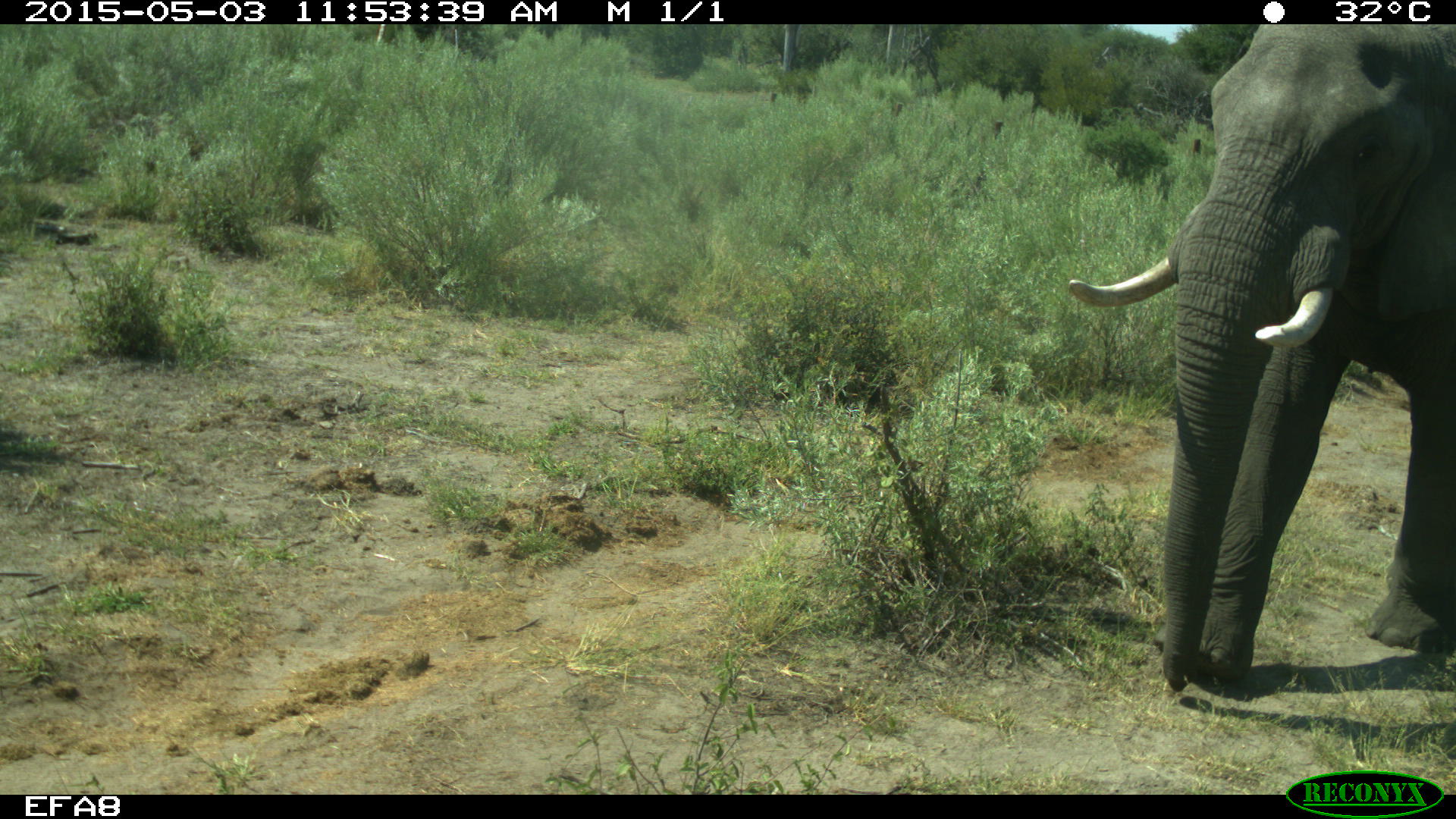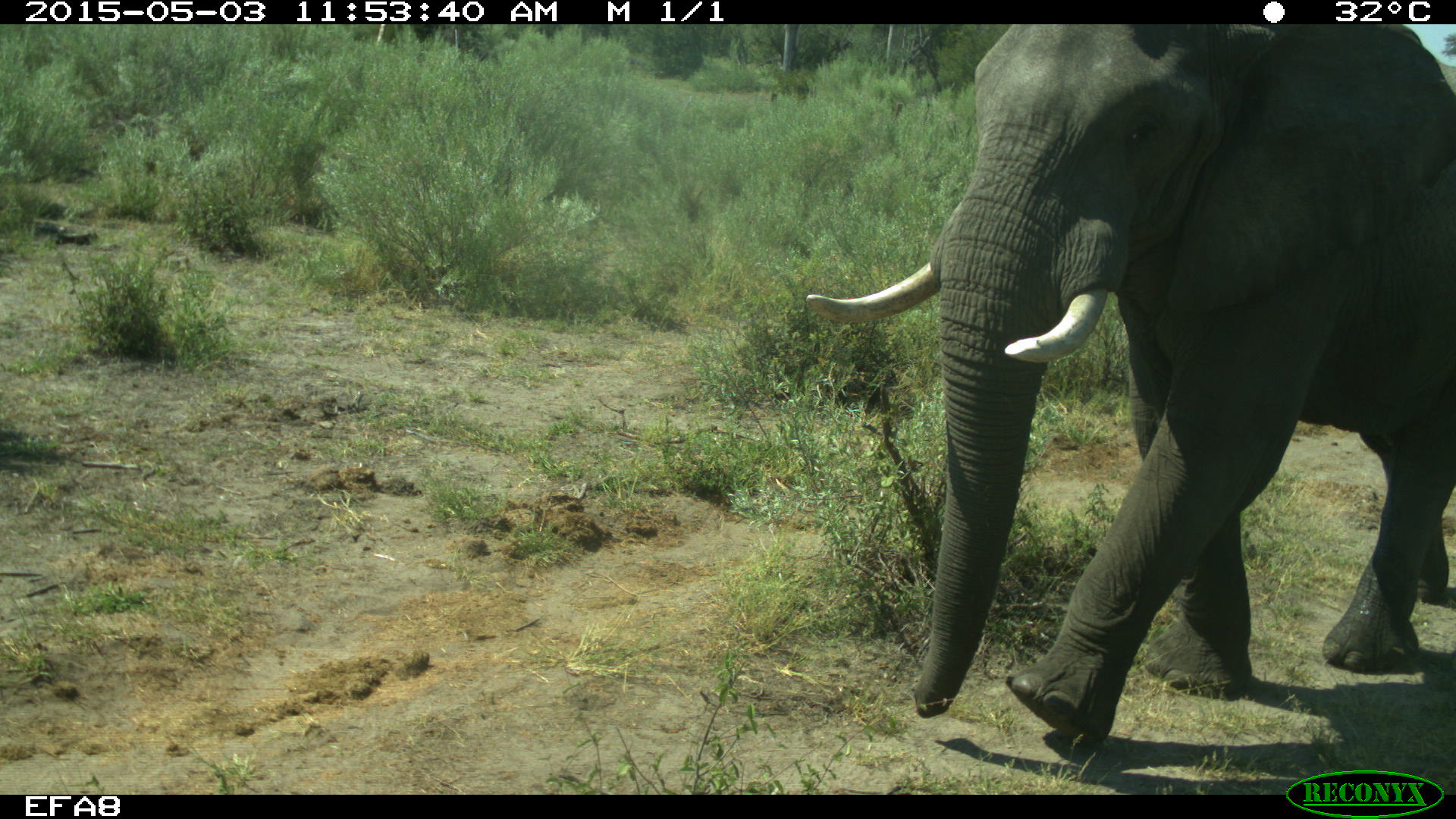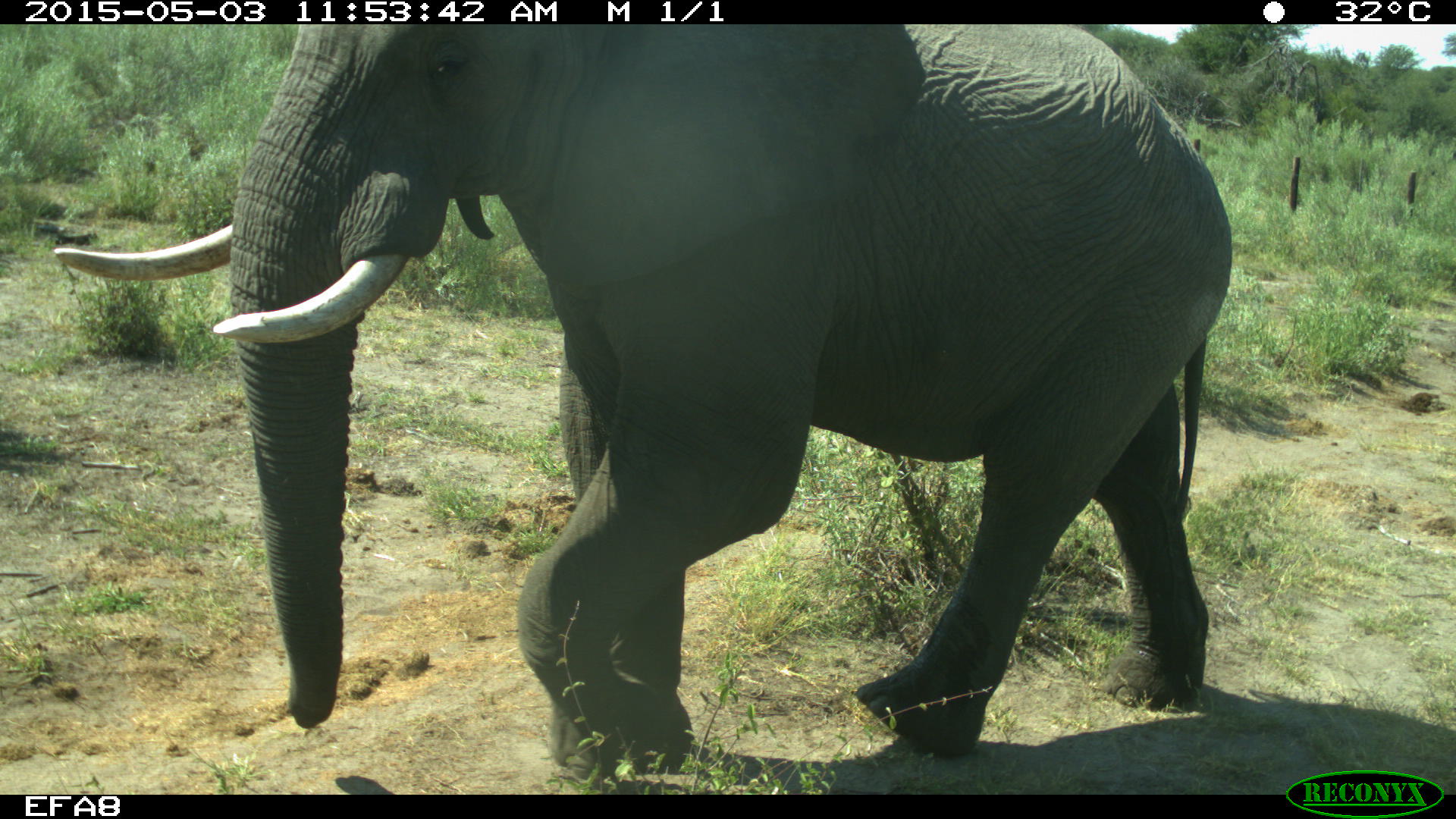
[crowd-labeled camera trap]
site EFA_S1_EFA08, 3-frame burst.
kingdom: Animalia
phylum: Chordata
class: Mammalia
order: Proboscidea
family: Elephantidae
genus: Loxodonta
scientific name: Loxodonta africana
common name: african bush elephant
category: elephant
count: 1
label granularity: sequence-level